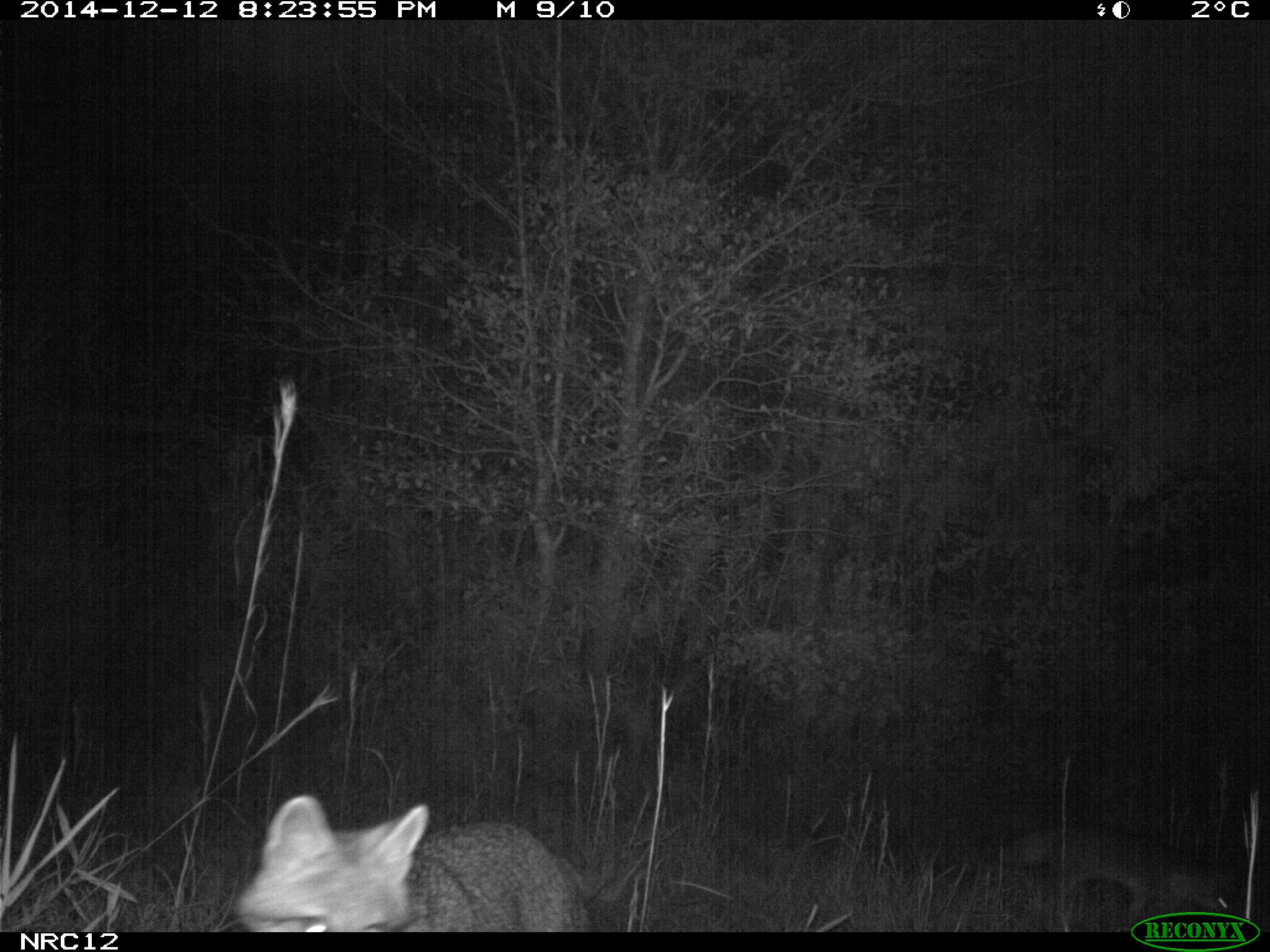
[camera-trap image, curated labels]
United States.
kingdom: Animalia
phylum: Chordata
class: Mammalia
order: Carnivora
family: Canidae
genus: Urocyon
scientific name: Urocyon cinereoargenteus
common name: gray fox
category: Grey Fox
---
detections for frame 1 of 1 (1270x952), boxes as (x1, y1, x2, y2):
Grey Fox: (232, 797, 616, 932); (1004, 800, 1242, 925)